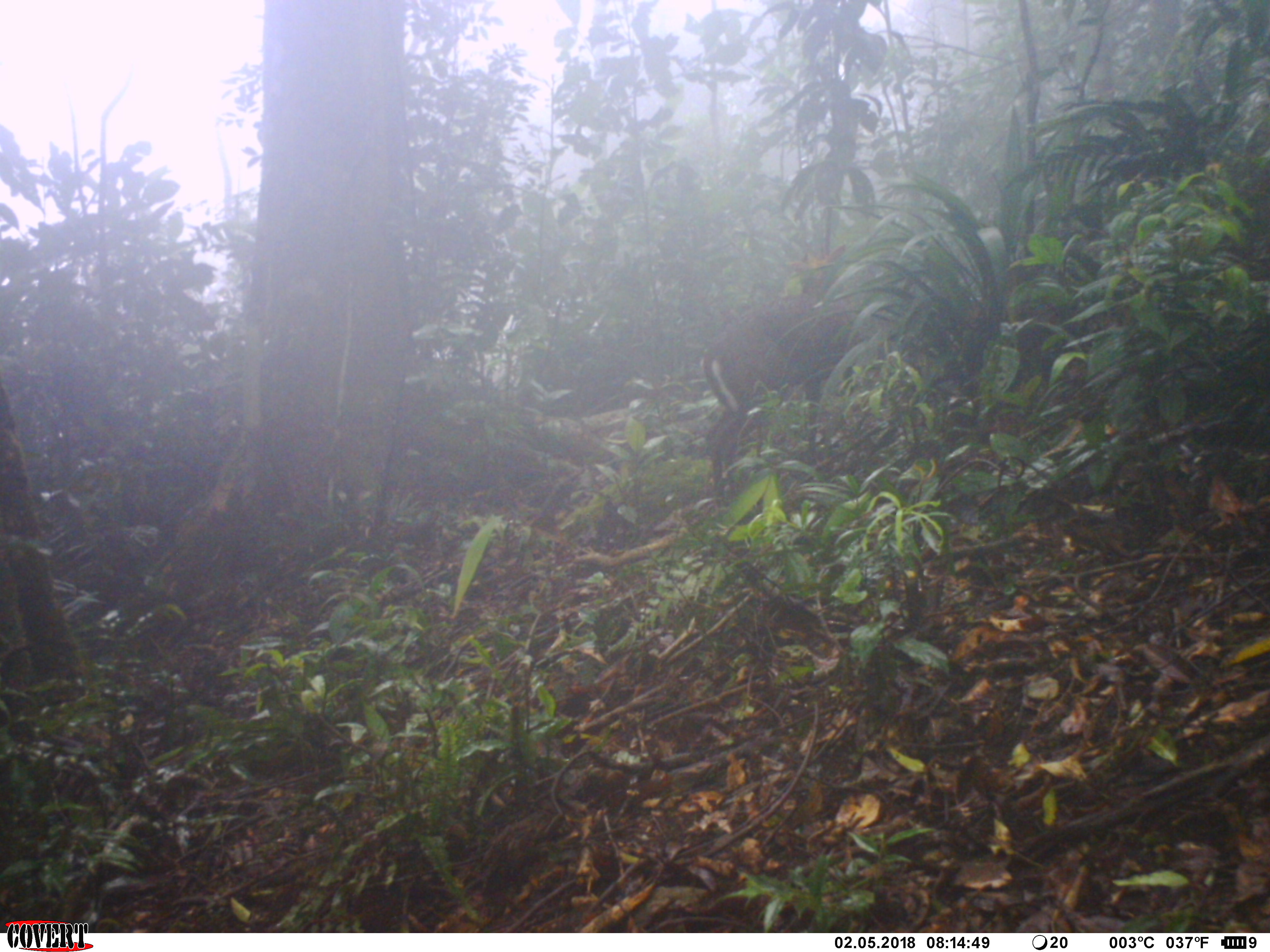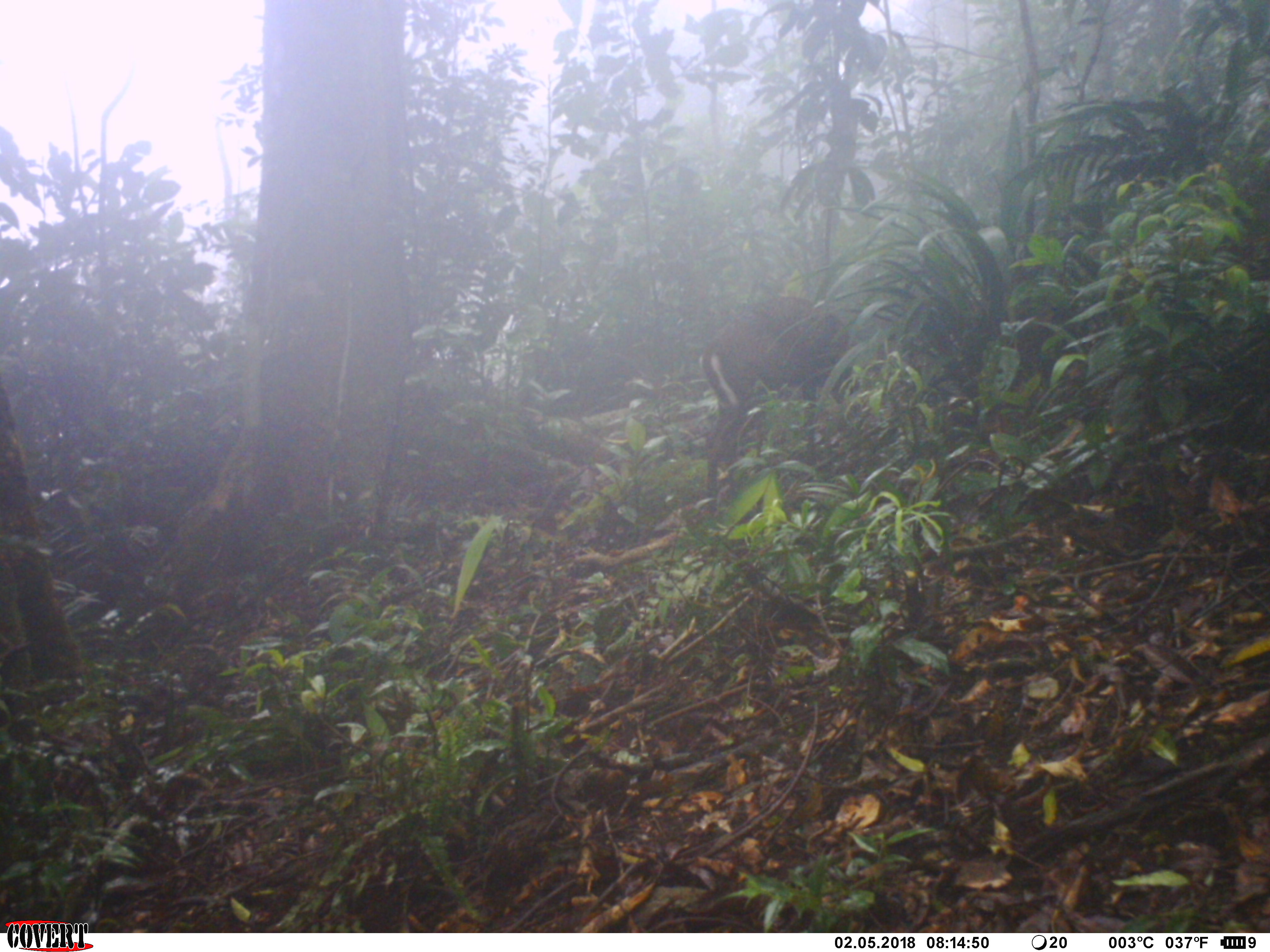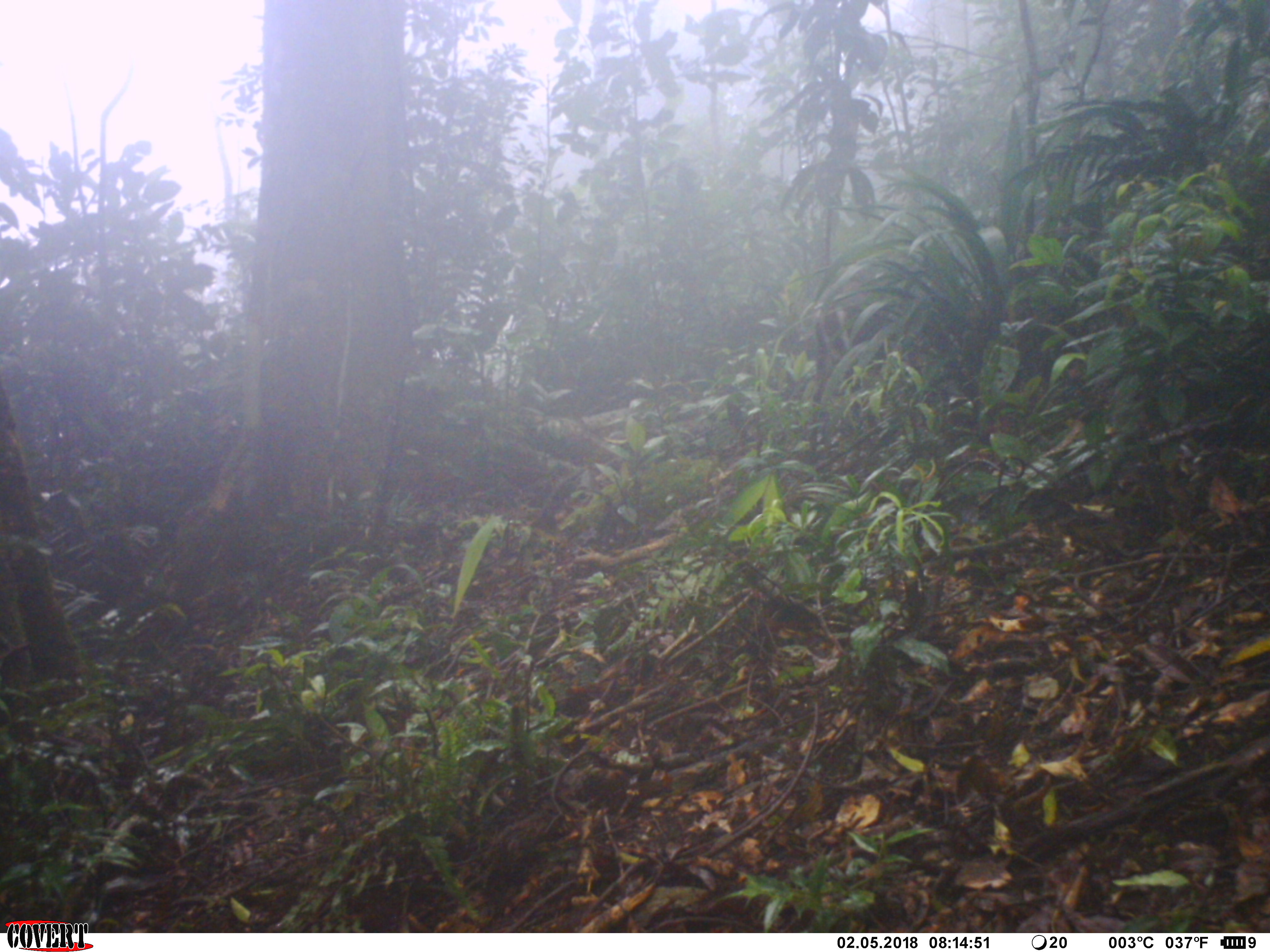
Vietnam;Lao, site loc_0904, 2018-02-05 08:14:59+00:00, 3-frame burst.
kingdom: Animalia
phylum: Chordata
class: Mammalia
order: Artiodactyla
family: Cervidae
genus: Muntiacus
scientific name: Muntiacus rooseveltorum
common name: roosevelt's muntjac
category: roosevelts muntjac group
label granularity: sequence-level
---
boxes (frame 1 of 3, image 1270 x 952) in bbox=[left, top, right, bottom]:
roosevelts muntjac group: bbox=[700, 289, 886, 507]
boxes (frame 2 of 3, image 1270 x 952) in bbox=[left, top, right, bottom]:
roosevelts muntjac group: bbox=[696, 296, 859, 516]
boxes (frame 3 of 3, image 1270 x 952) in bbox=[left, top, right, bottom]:
roosevelts muntjac group: bbox=[808, 248, 931, 463]